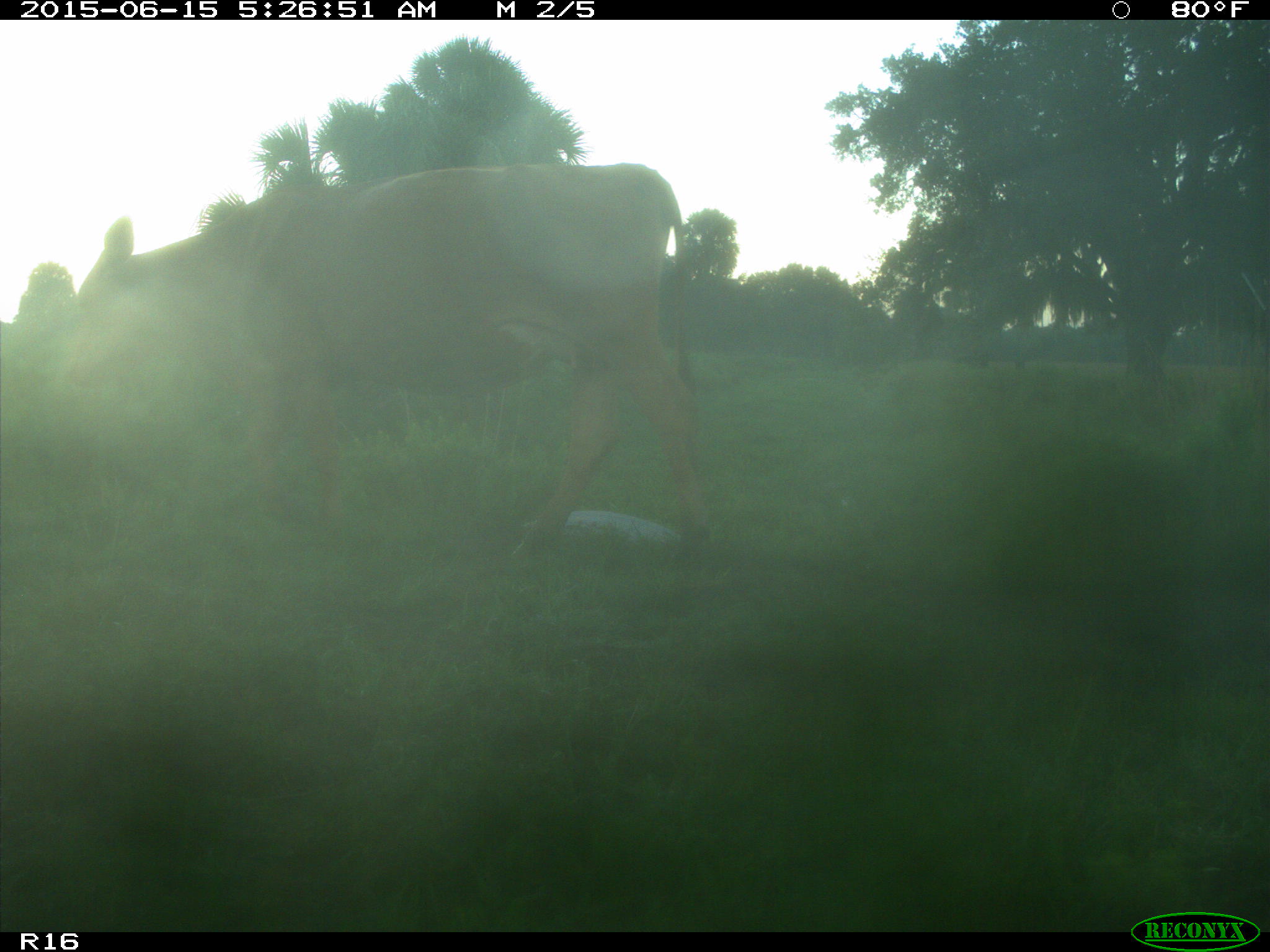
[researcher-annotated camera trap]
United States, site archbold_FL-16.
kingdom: Animalia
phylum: Chordata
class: Mammalia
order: Artiodactyla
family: Bovidae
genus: Bos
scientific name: Bos taurus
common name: domestic cow